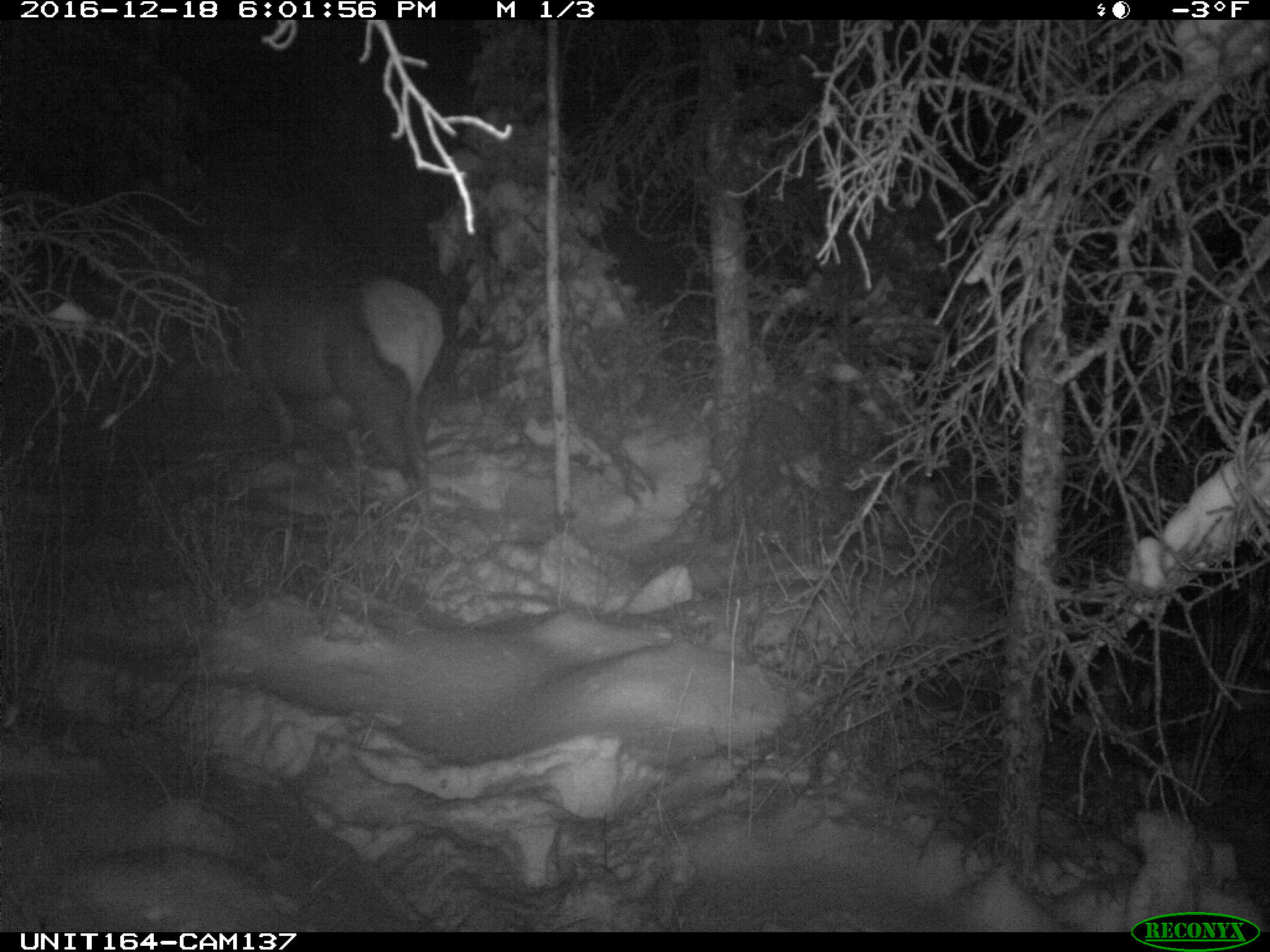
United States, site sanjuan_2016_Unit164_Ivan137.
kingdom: Animalia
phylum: Chordata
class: Mammalia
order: Artiodactyla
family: Cervidae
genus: Cervus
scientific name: Cervus elaphus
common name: red deer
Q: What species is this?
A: Cervus elaphus (red deer).